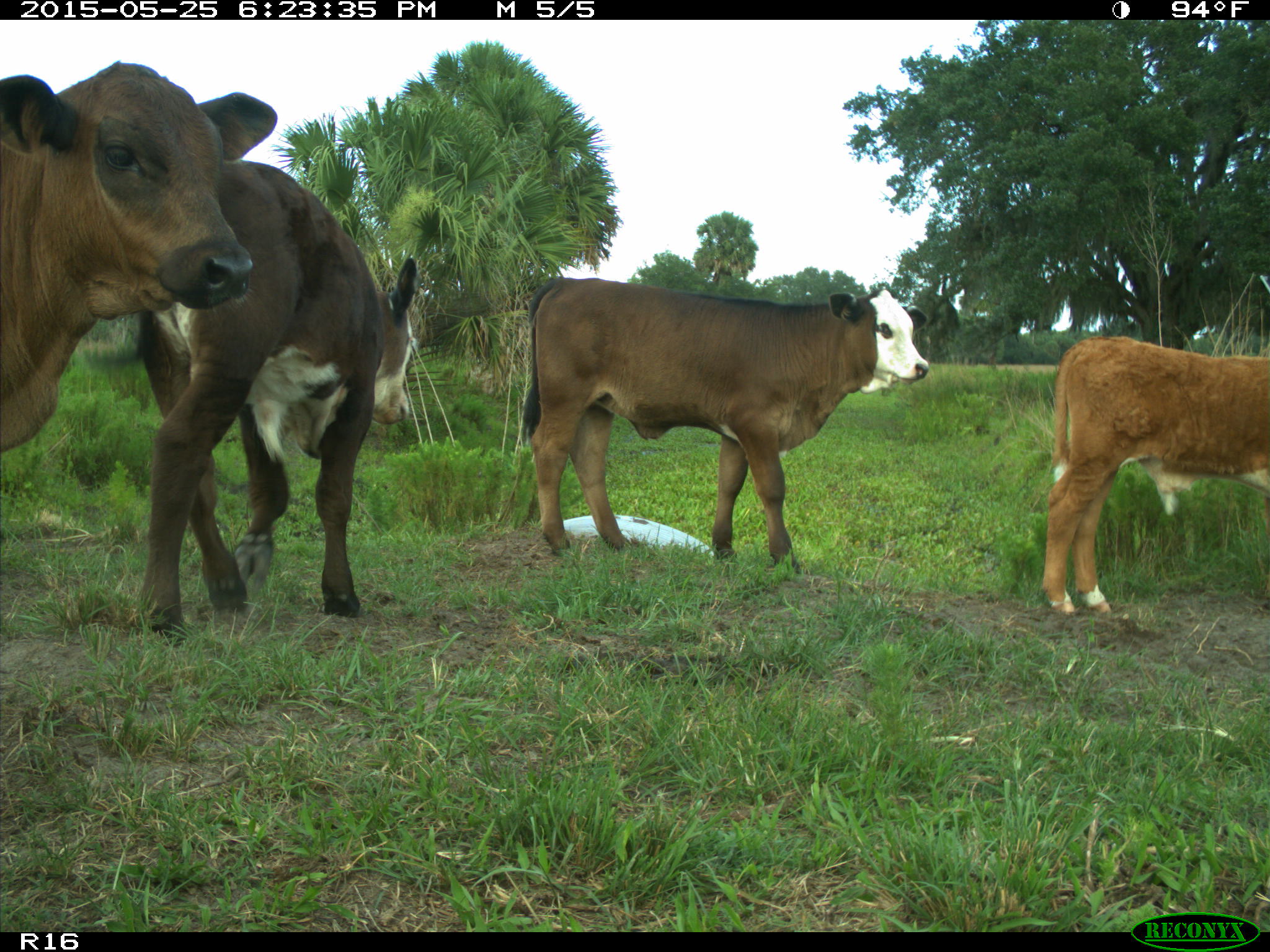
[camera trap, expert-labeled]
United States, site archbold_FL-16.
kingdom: Animalia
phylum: Chordata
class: Mammalia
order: Artiodactyla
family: Bovidae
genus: Bos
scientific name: Bos taurus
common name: domestic cow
Bos taurus (domestic cow).